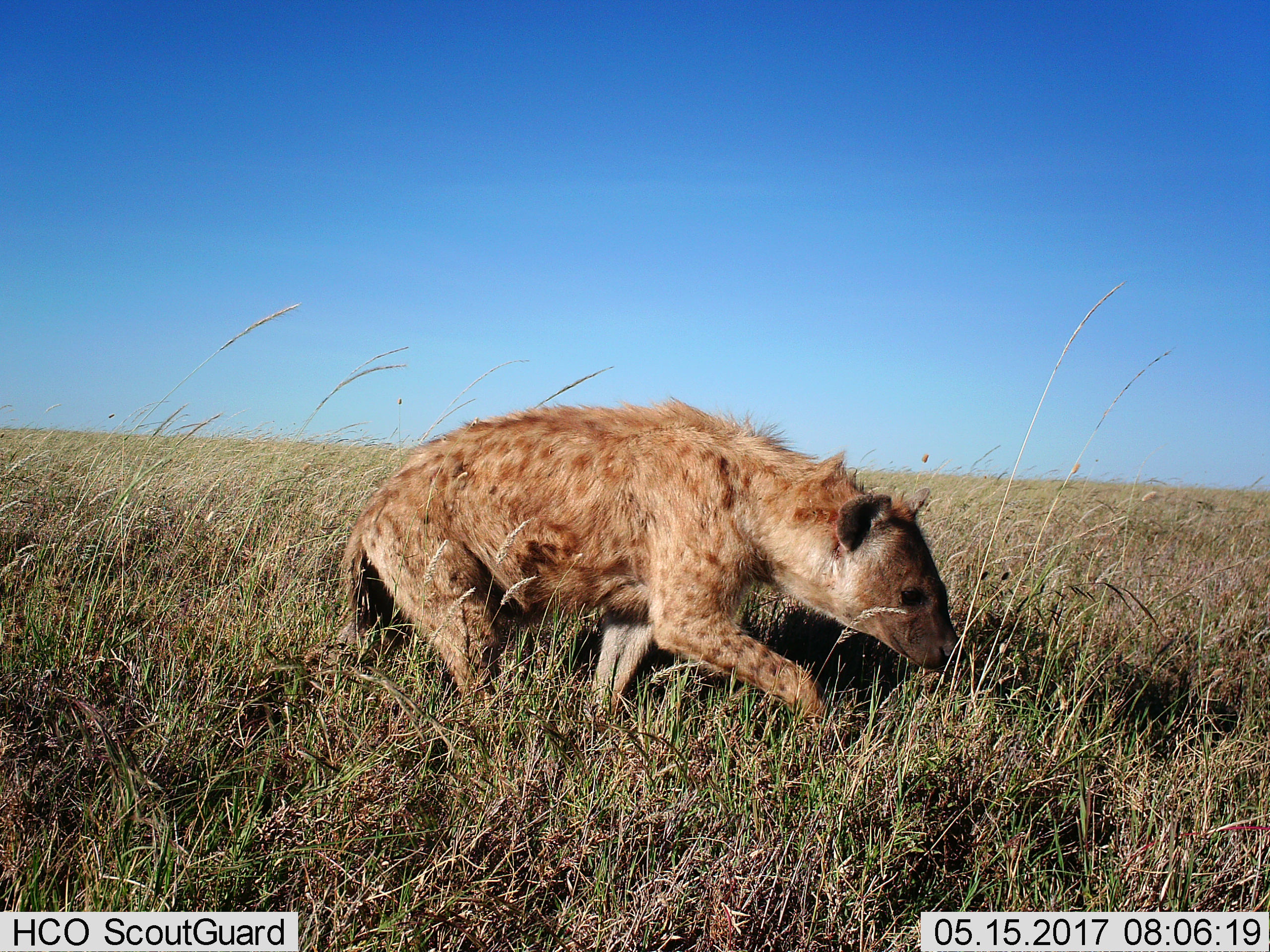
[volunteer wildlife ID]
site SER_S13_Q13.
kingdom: Animalia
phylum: Chordata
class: Mammalia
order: Carnivora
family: Hyaenidae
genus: Crocuta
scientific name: Crocuta crocuta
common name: spotted hyena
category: hyenaspotted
Hyenaspotted (spotted hyena) (Crocuta crocuta), count 1. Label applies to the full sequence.